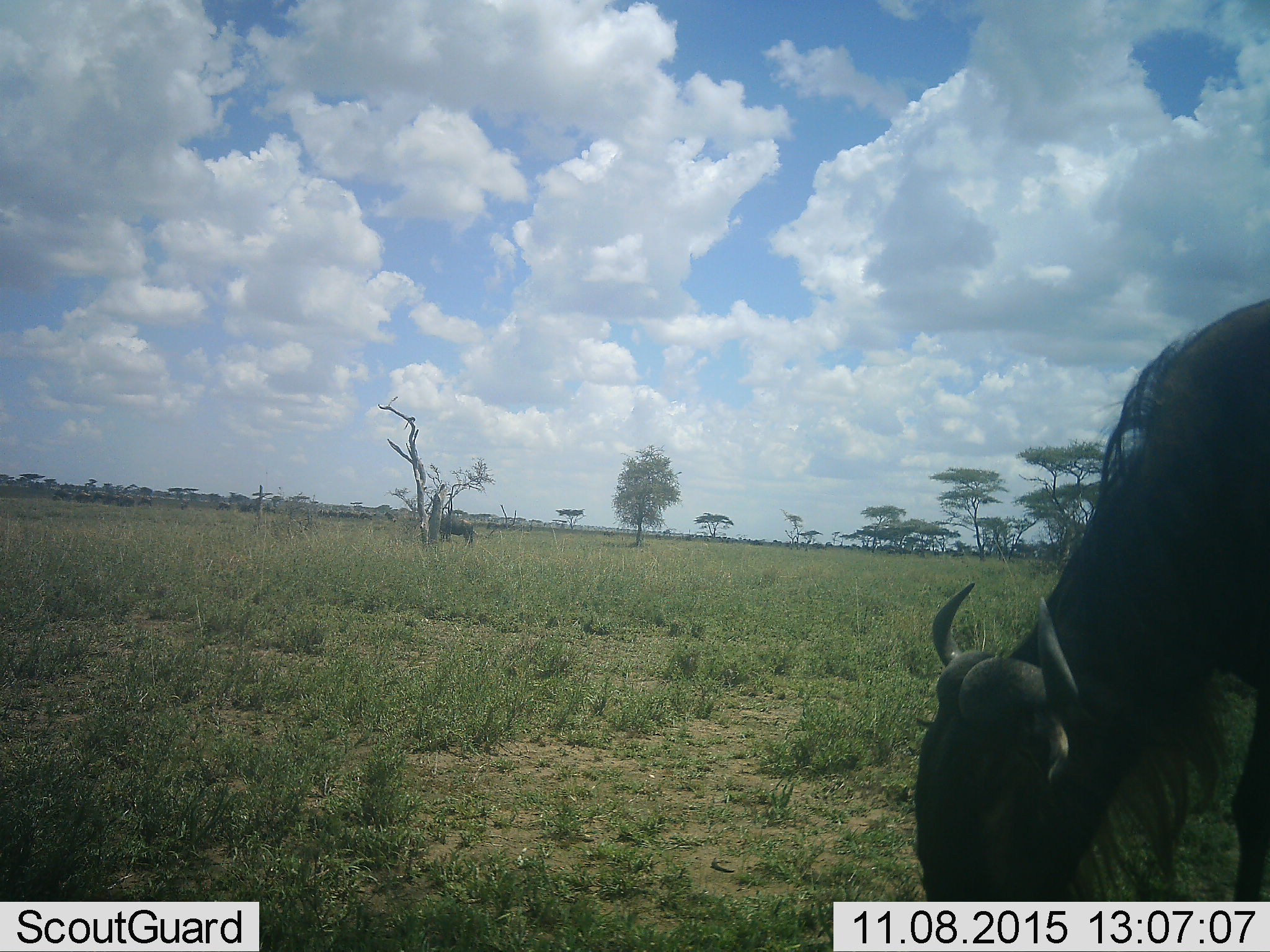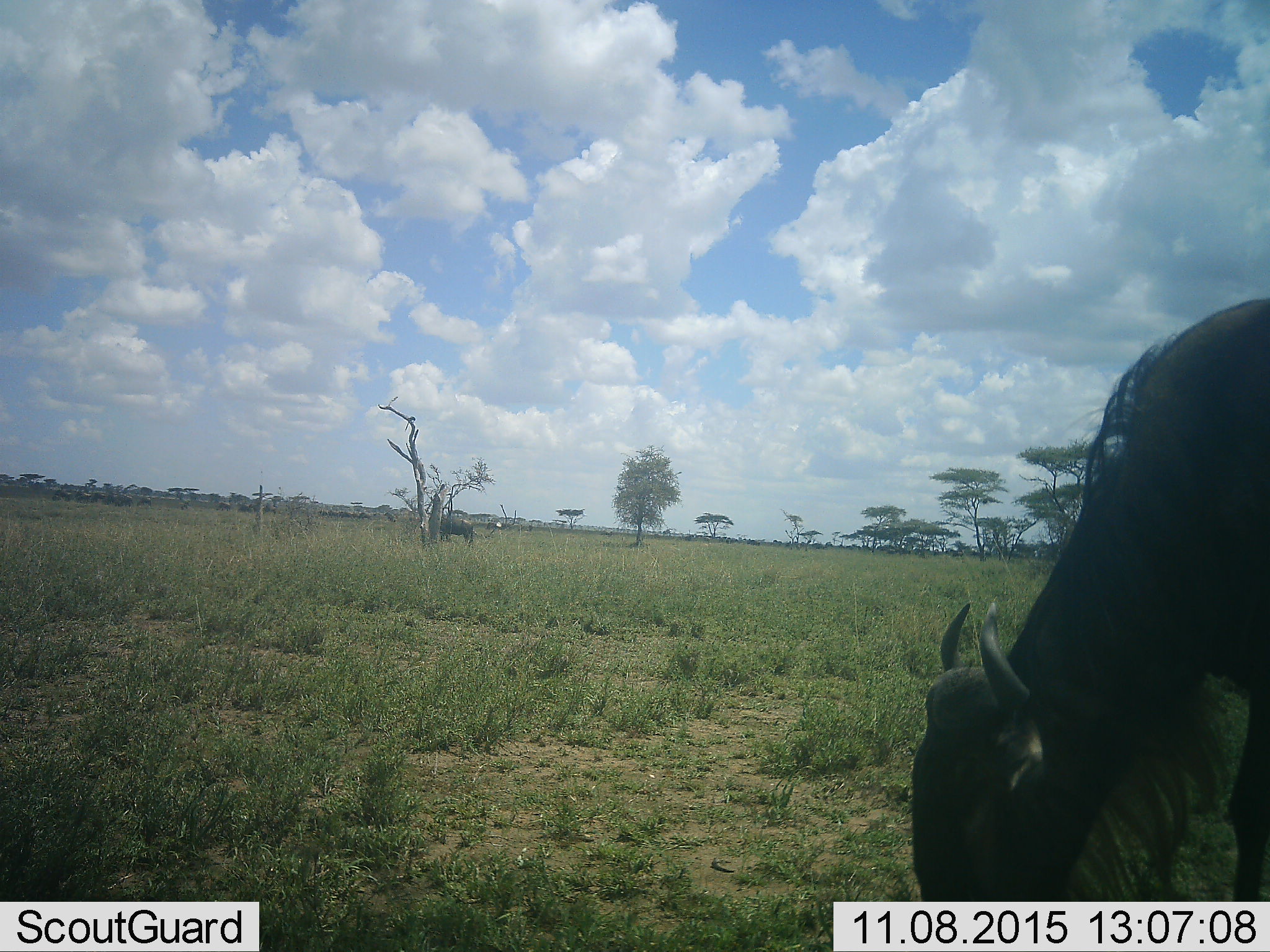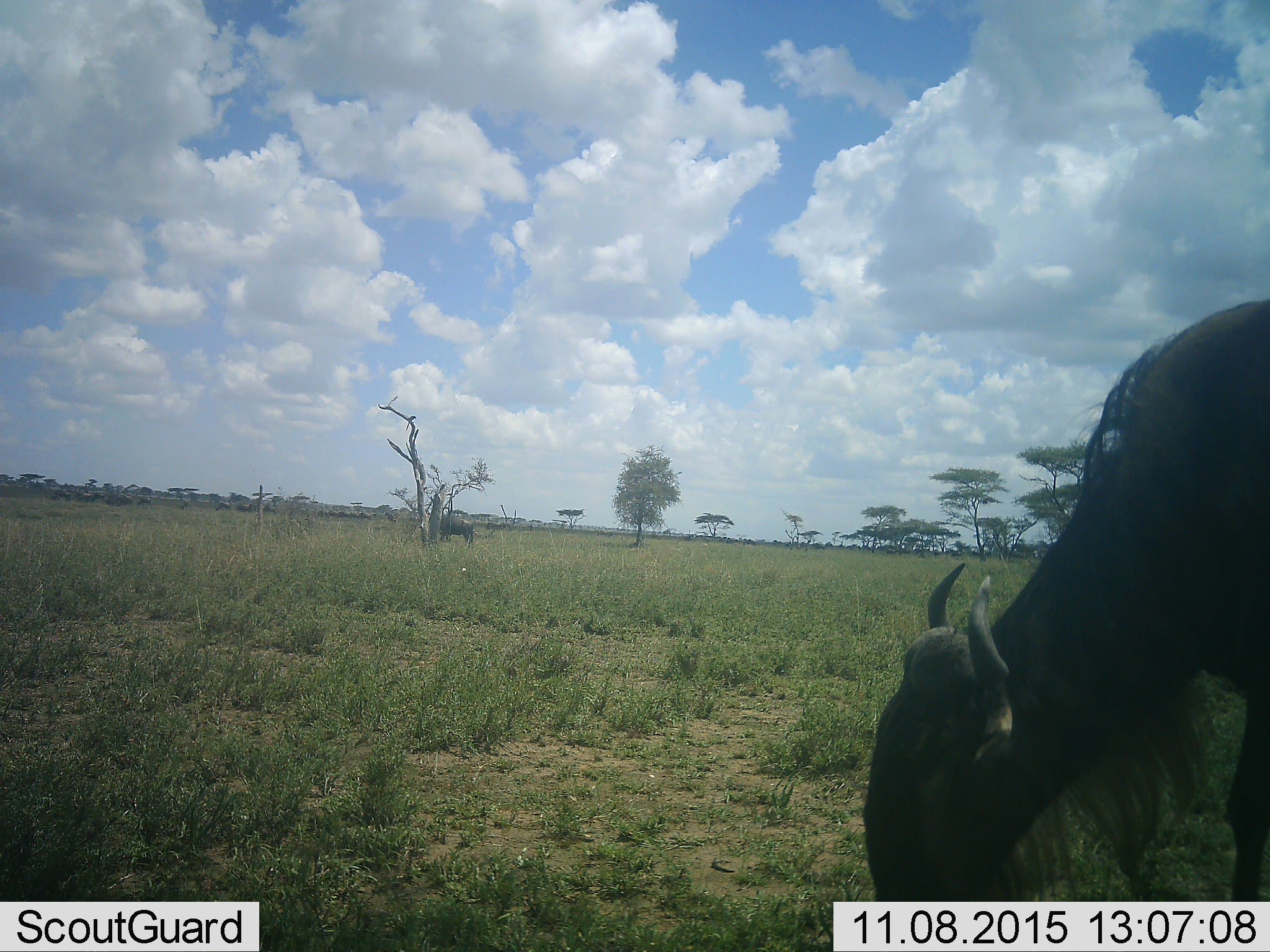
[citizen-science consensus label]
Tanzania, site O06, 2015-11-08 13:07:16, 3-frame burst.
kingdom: Animalia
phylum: Chordata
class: Mammalia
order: Artiodactyla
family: Bovidae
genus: Connochaetes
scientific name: Connochaetes taurinus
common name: blue wildebeest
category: wildebeest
Wildebeest (blue wildebeest) (Connochaetes taurinus), count 2. Behavior (volunteer vote fractions): standing 43%, resting 0%, moving 14%, interacting 0%. Young present (vote fraction): 0%. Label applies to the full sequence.